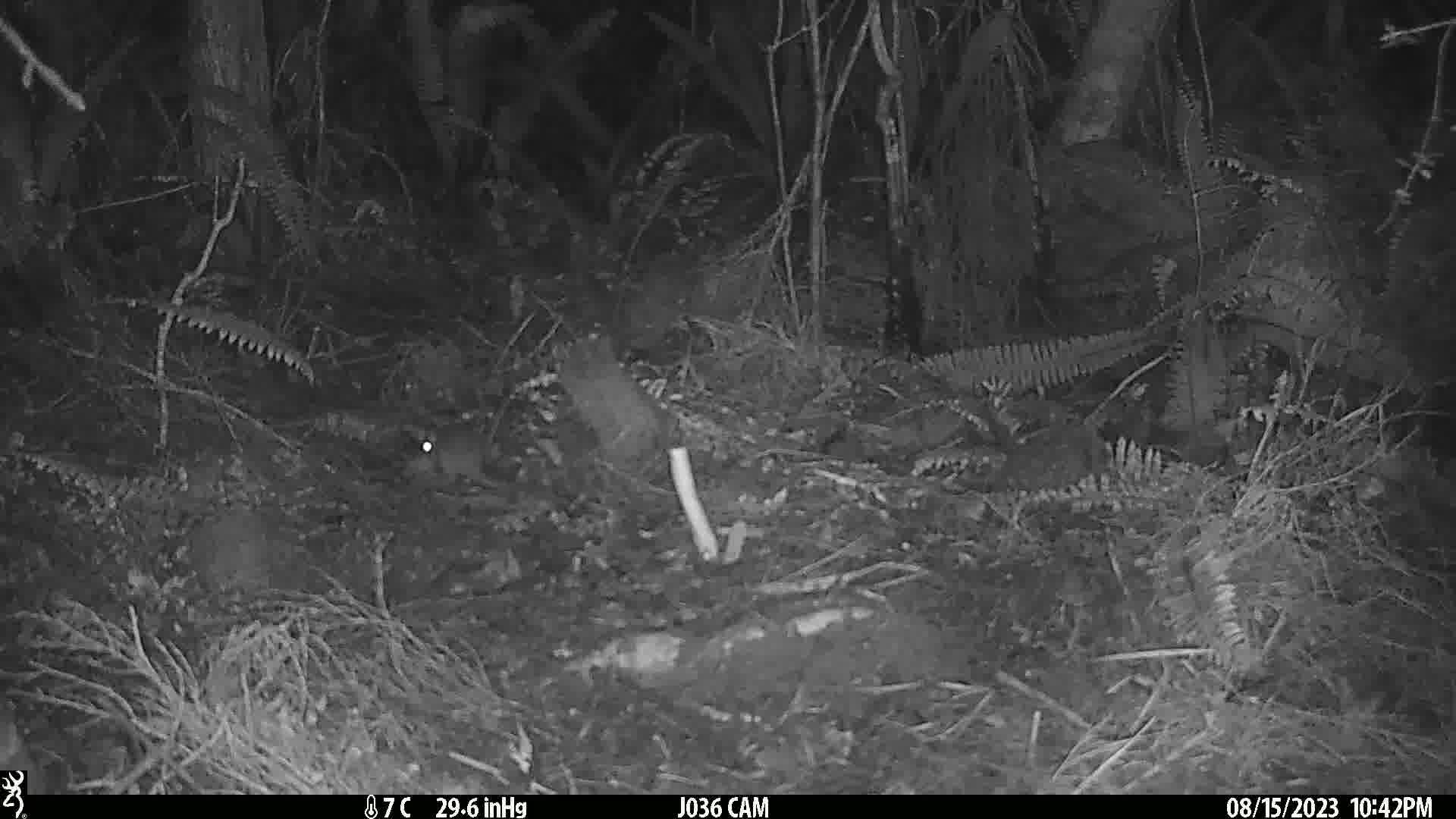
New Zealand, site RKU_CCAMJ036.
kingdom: Animalia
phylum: Chordata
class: Mammalia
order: Rodentia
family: Muridae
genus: Rattus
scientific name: Rattus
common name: rat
Rat (Rattus).